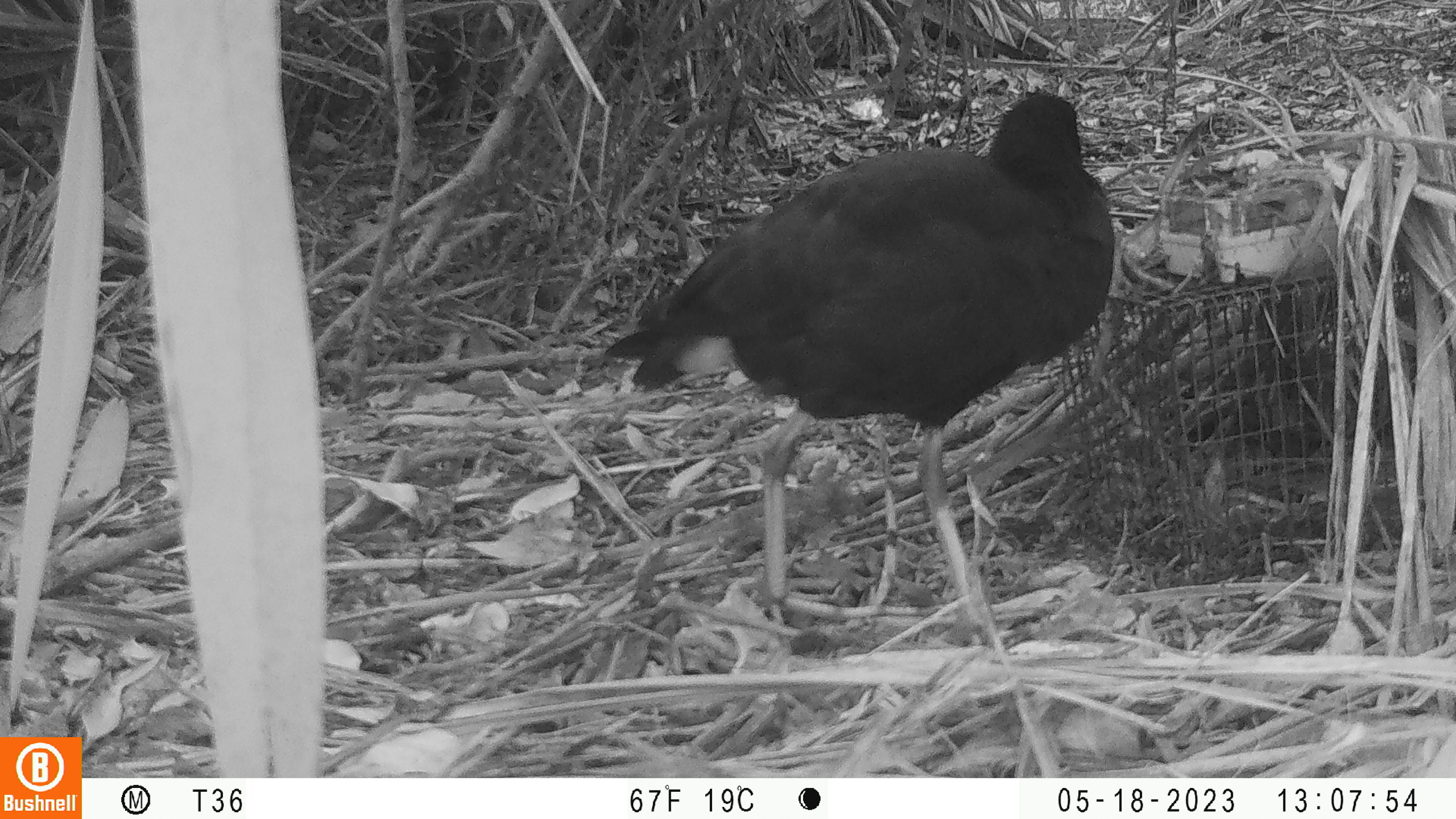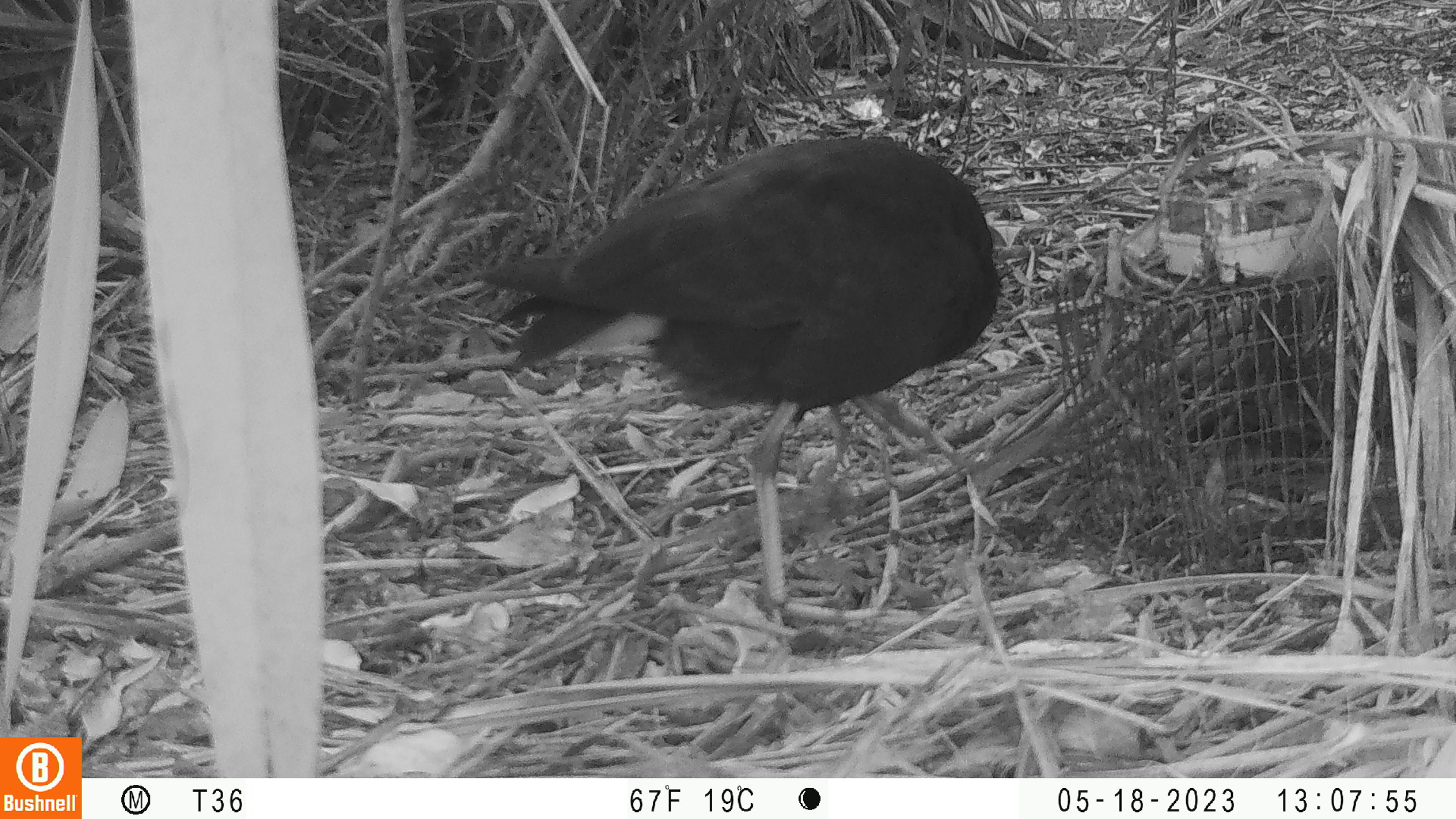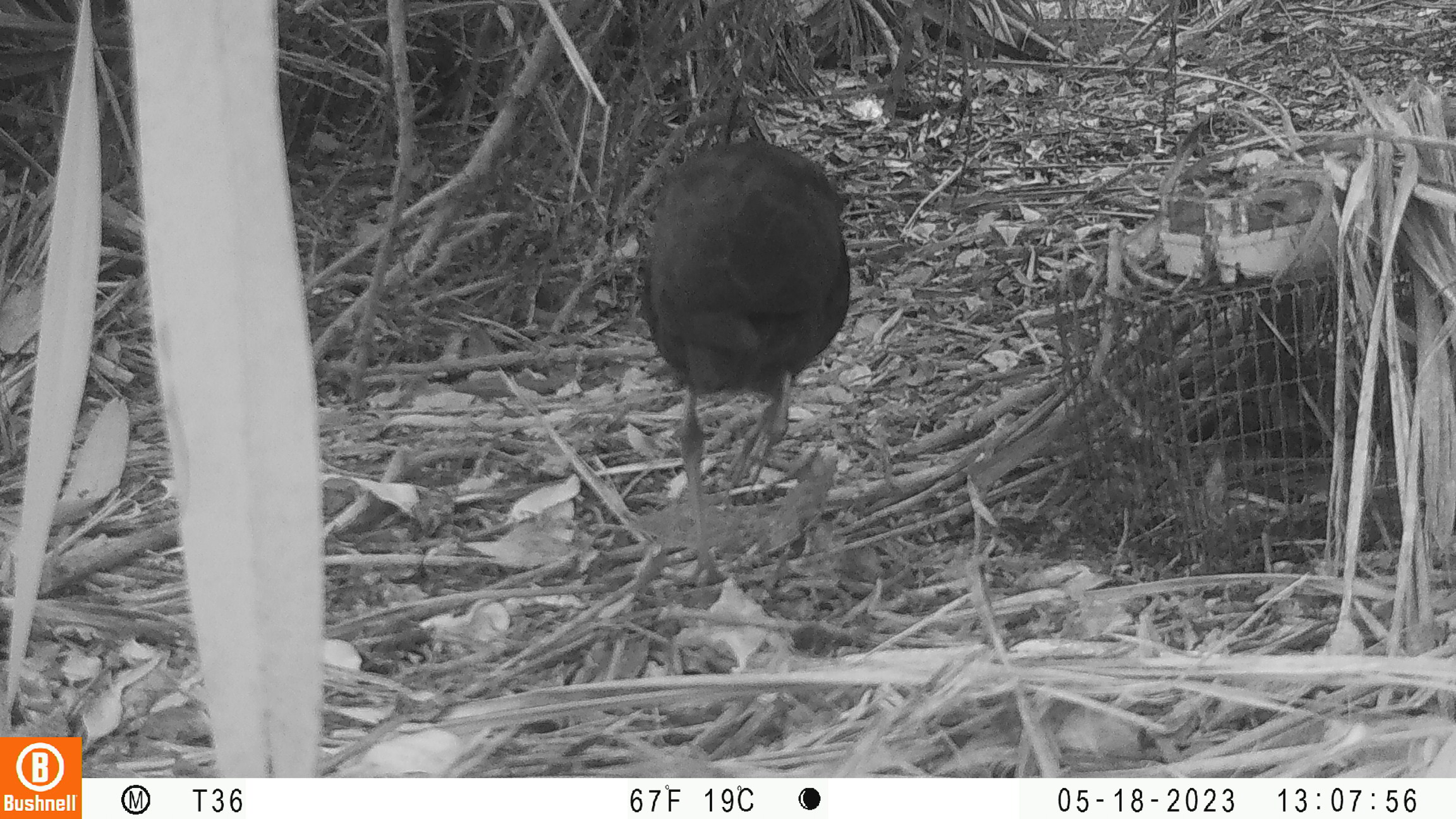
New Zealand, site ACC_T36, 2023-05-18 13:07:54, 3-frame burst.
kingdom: Animalia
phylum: Chordata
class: Aves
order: Gruiformes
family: Rallidae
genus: Porphyrio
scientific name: Porphyrio melanotus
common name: australasian swamphen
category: pukeko